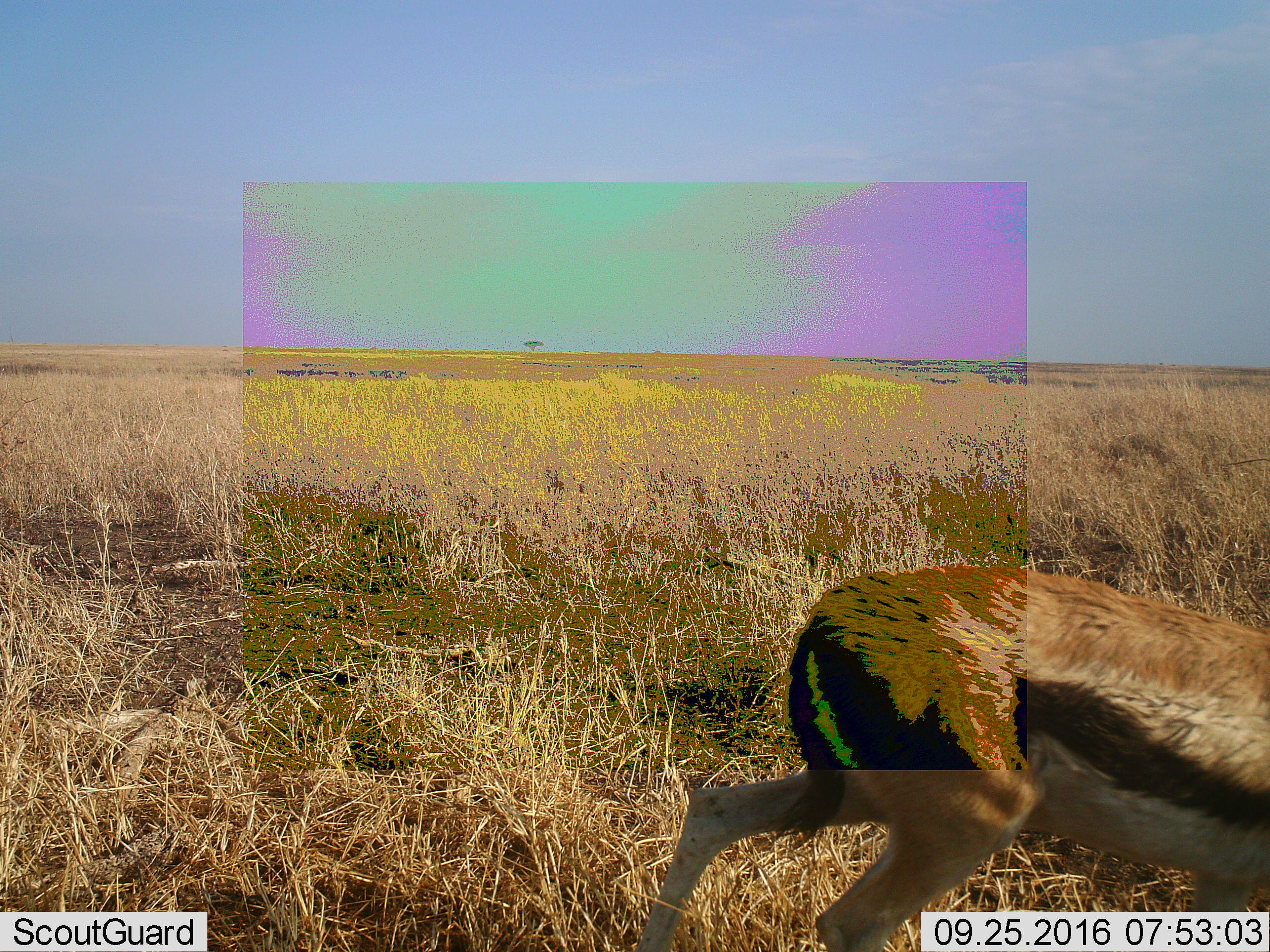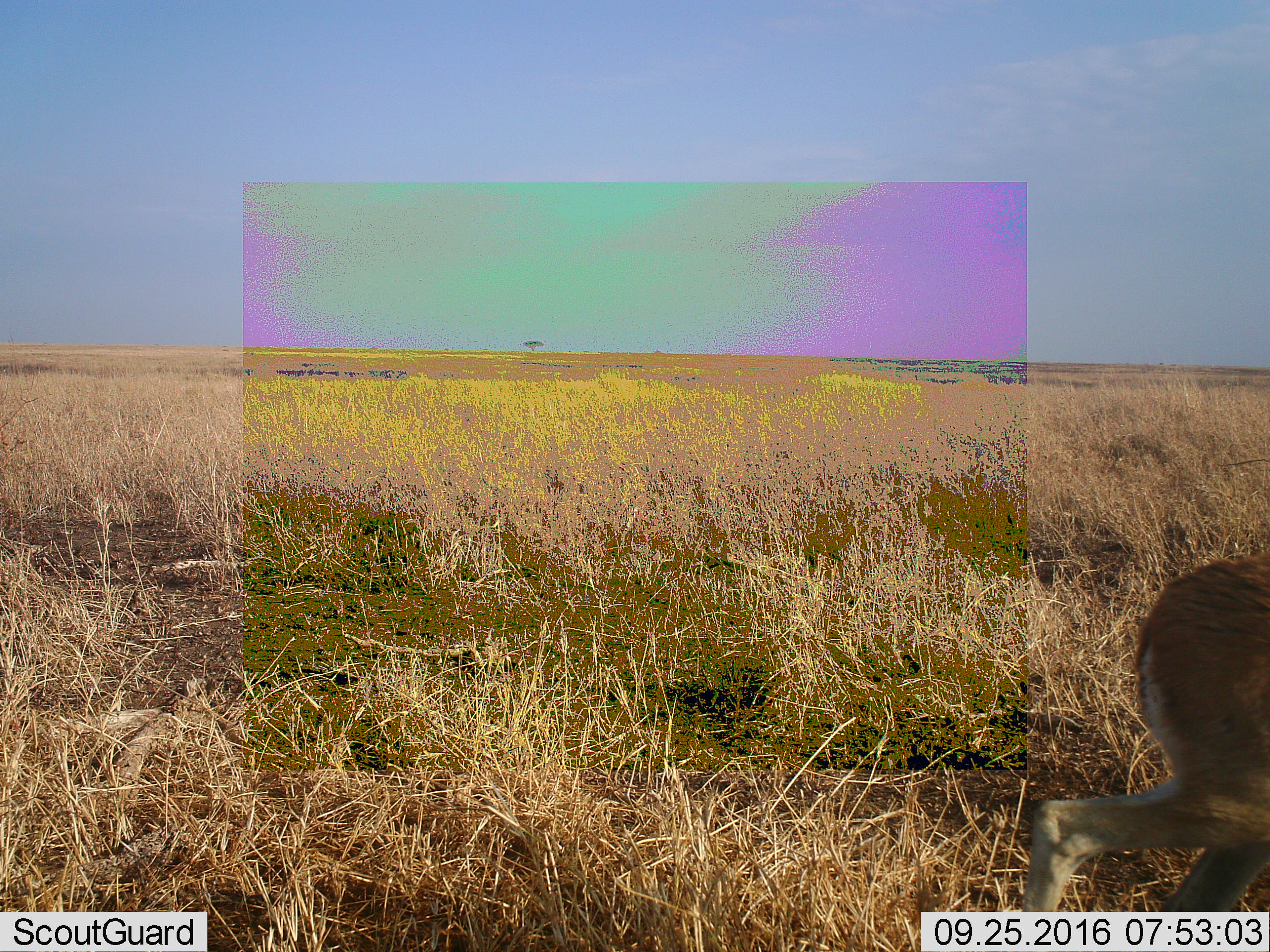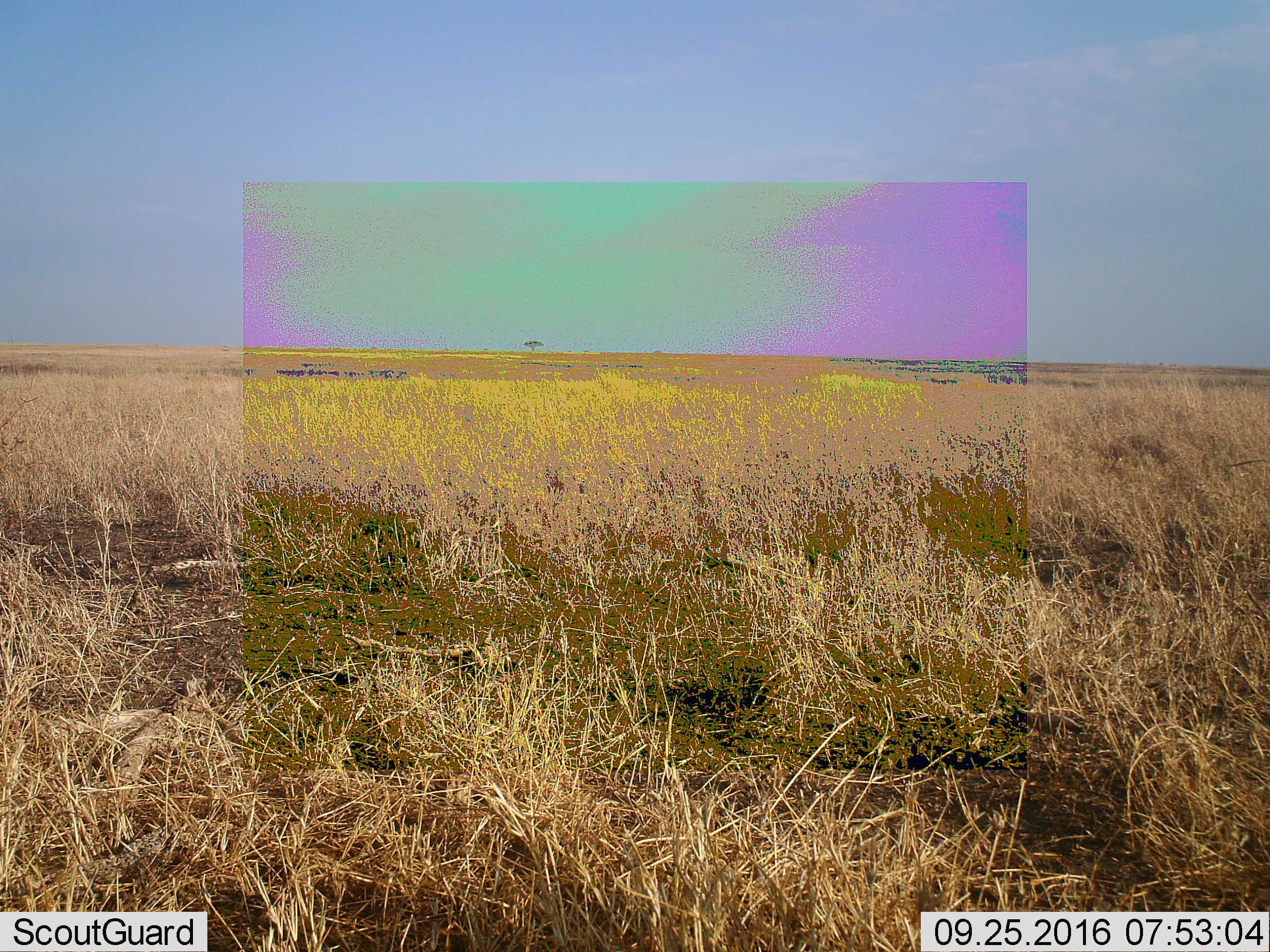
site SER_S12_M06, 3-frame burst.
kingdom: Animalia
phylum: Chordata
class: Mammalia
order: Artiodactyla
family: Bovidae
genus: Eudorcas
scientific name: Eudorcas thomsonii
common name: thomson's gazelle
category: gazellethomsons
Gazellethomsons (thomson's gazelle) (Eudorcas thomsonii), count 1. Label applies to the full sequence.